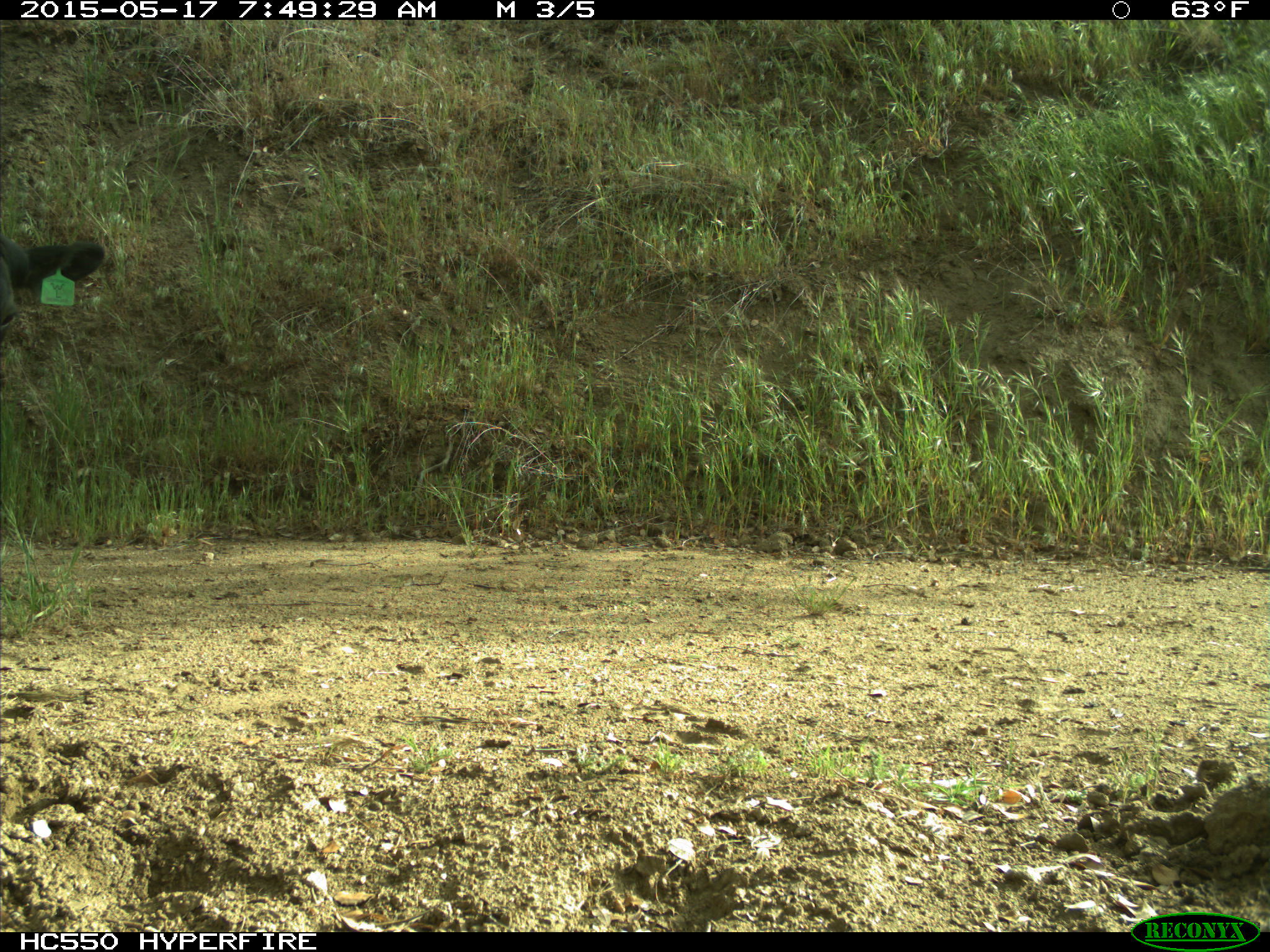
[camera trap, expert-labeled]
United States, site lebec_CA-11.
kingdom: Animalia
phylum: Chordata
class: Mammalia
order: Artiodactyla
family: Bovidae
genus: Bos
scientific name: Bos taurus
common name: domestic cow